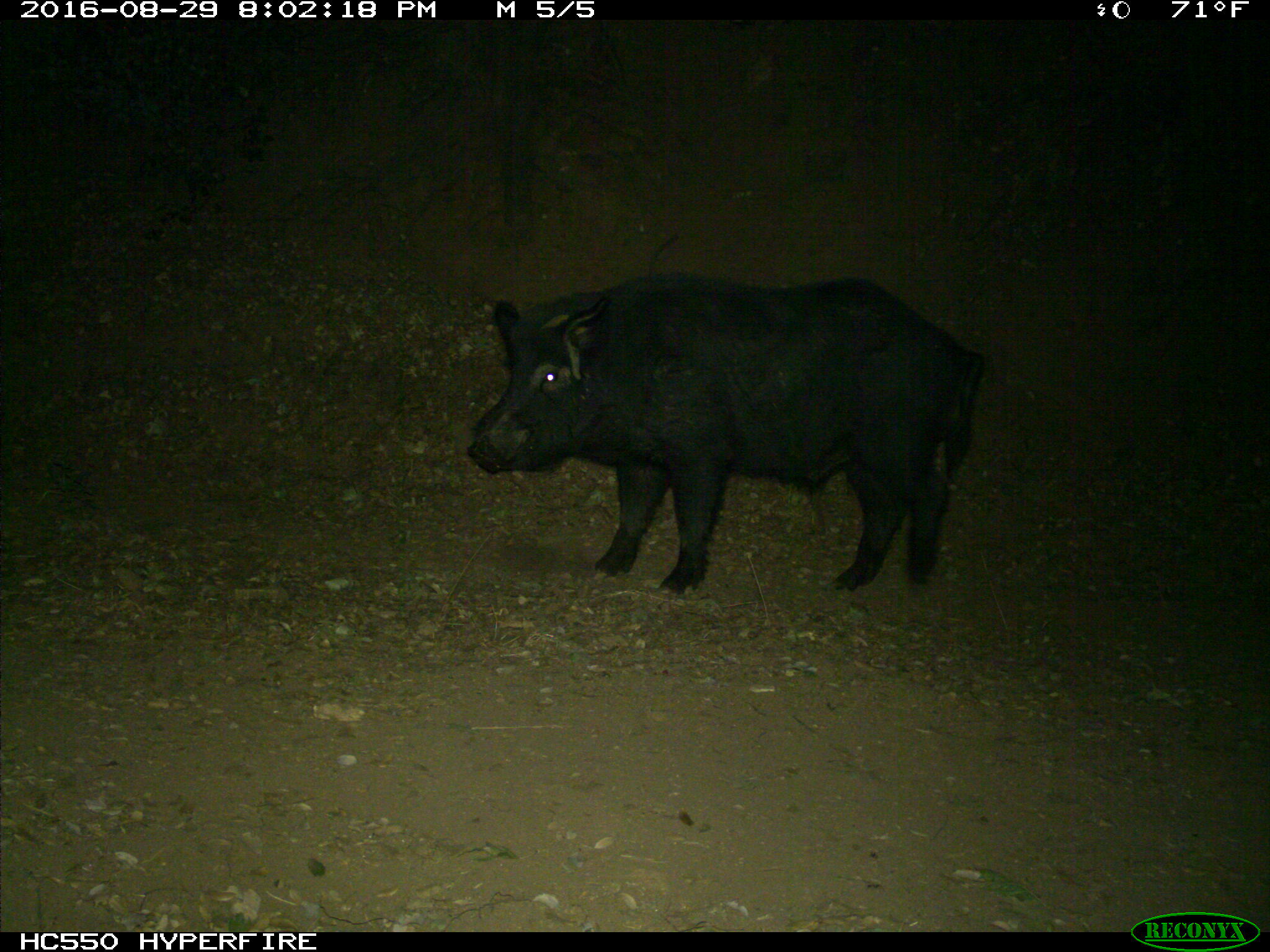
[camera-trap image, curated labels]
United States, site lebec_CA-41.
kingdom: Animalia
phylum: Chordata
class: Mammalia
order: Artiodactyla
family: Suidae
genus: Sus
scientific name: Sus scrofa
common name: wild boar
Sus scrofa (wild boar).